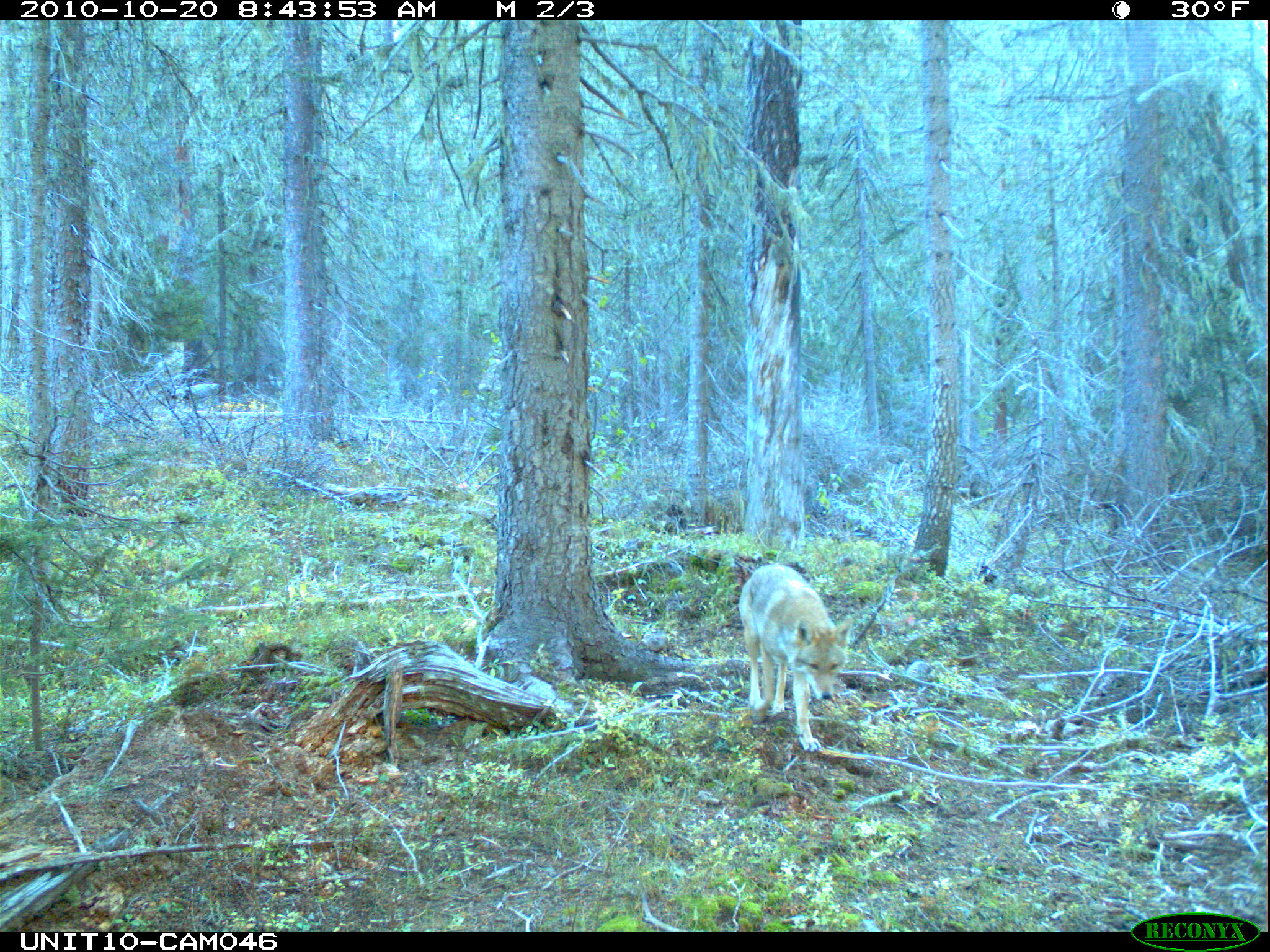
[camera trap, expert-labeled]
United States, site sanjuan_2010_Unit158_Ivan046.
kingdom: Animalia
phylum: Chordata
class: Mammalia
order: Carnivora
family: Canidae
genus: Canis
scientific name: Canis latrans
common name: coyote